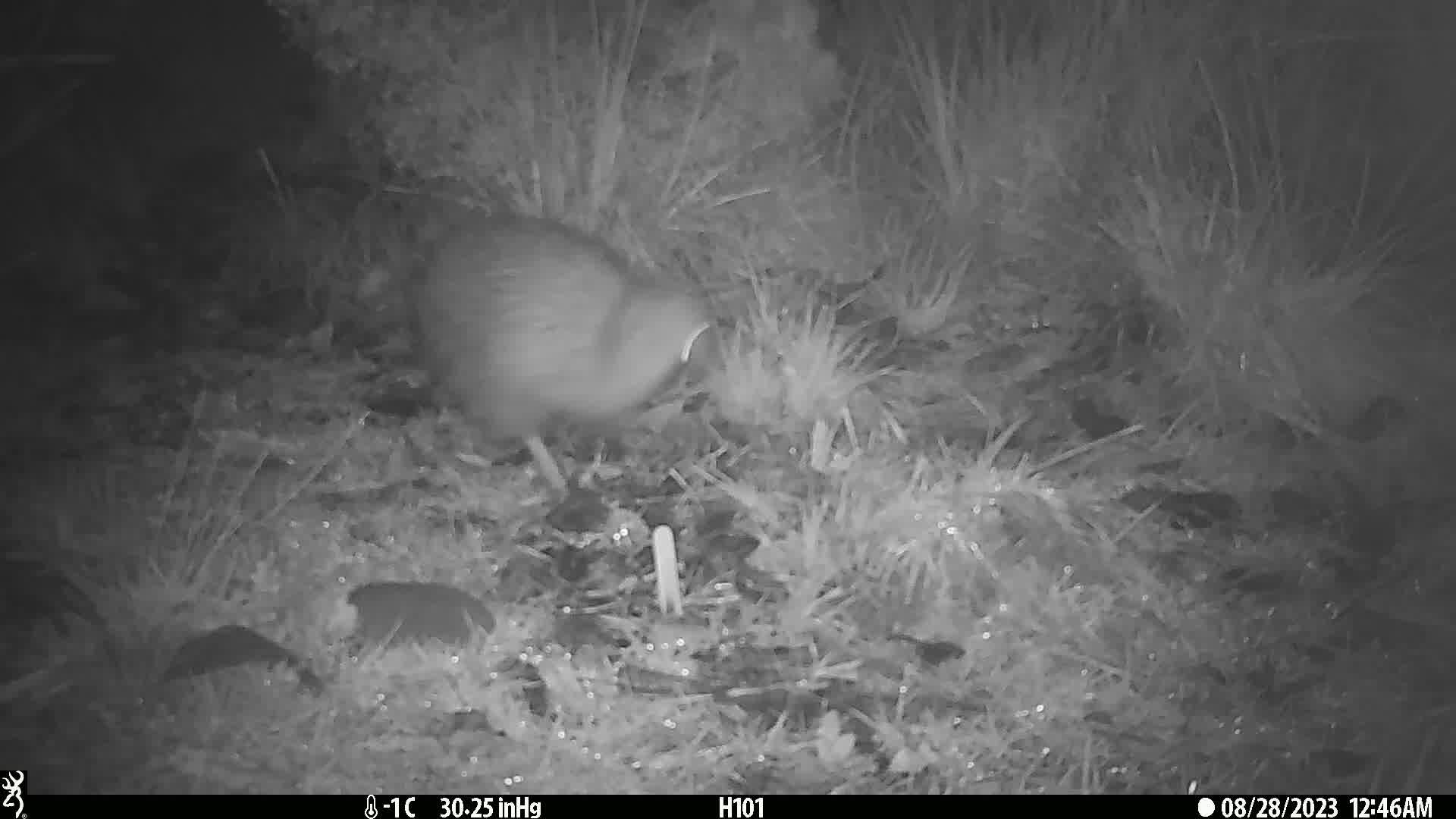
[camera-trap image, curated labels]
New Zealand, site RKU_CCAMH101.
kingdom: Animalia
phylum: Chordata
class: Aves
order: Apterygiformes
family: Apterygidae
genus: Apteryx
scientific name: Apteryx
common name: kiwi